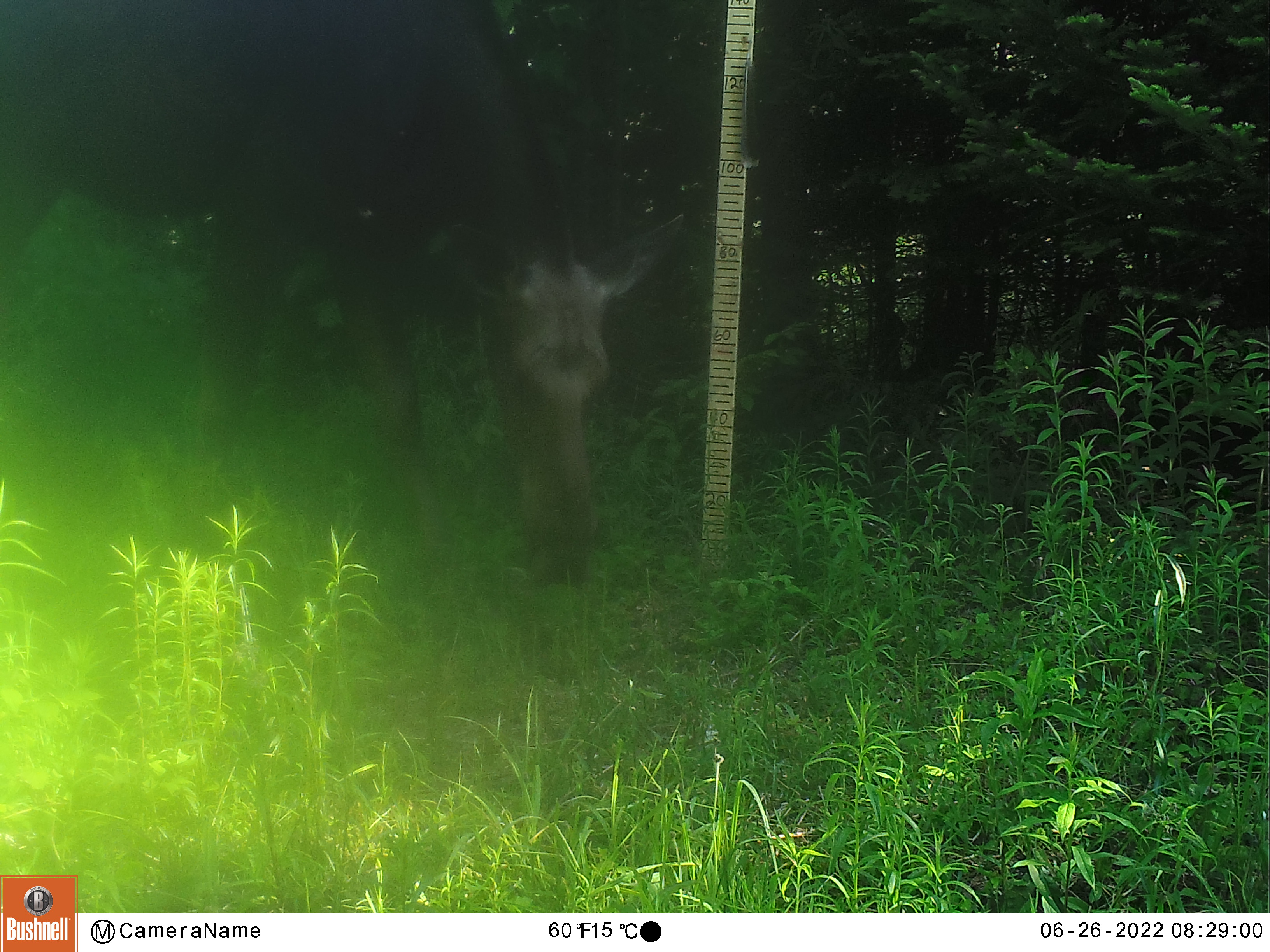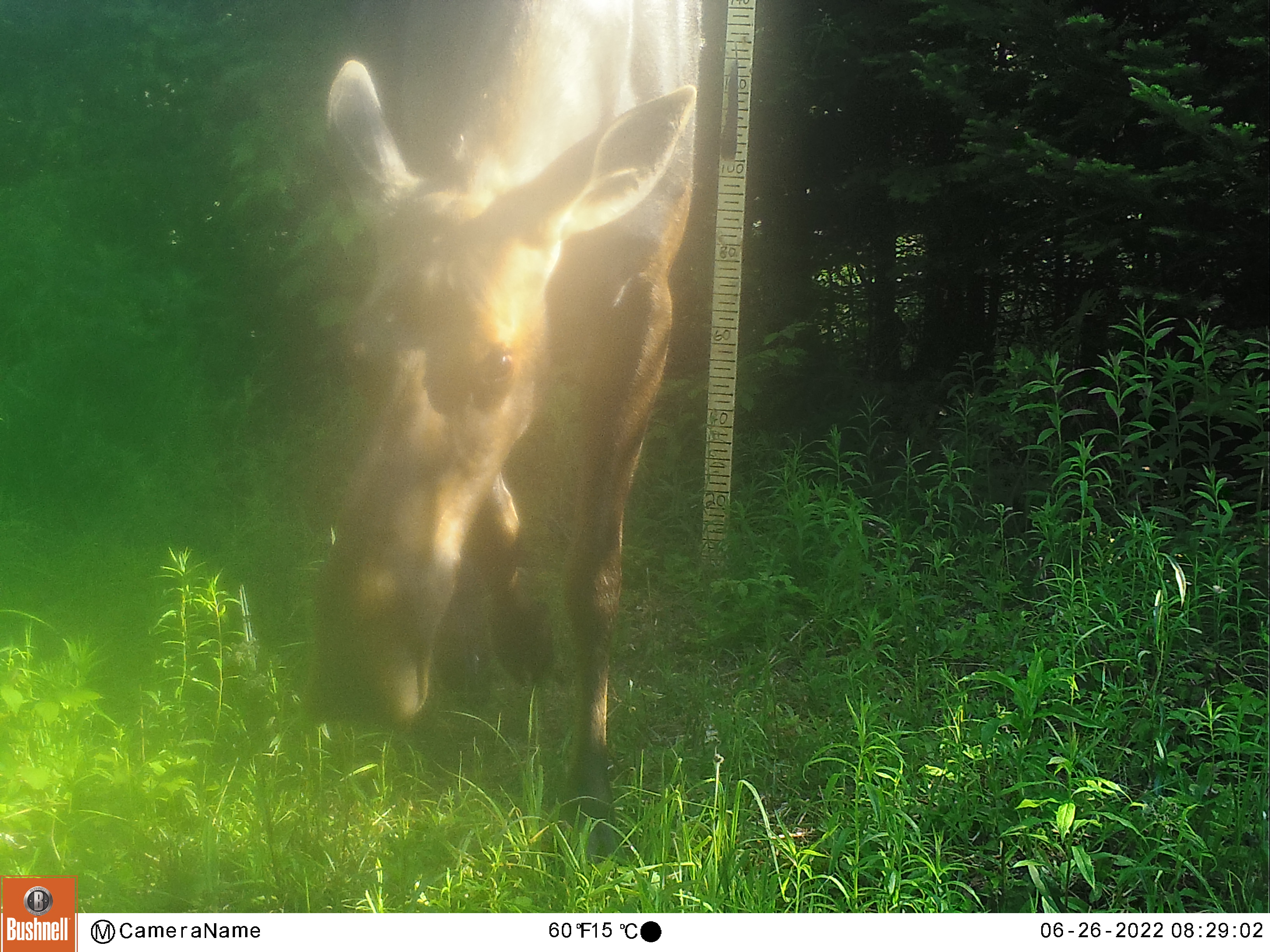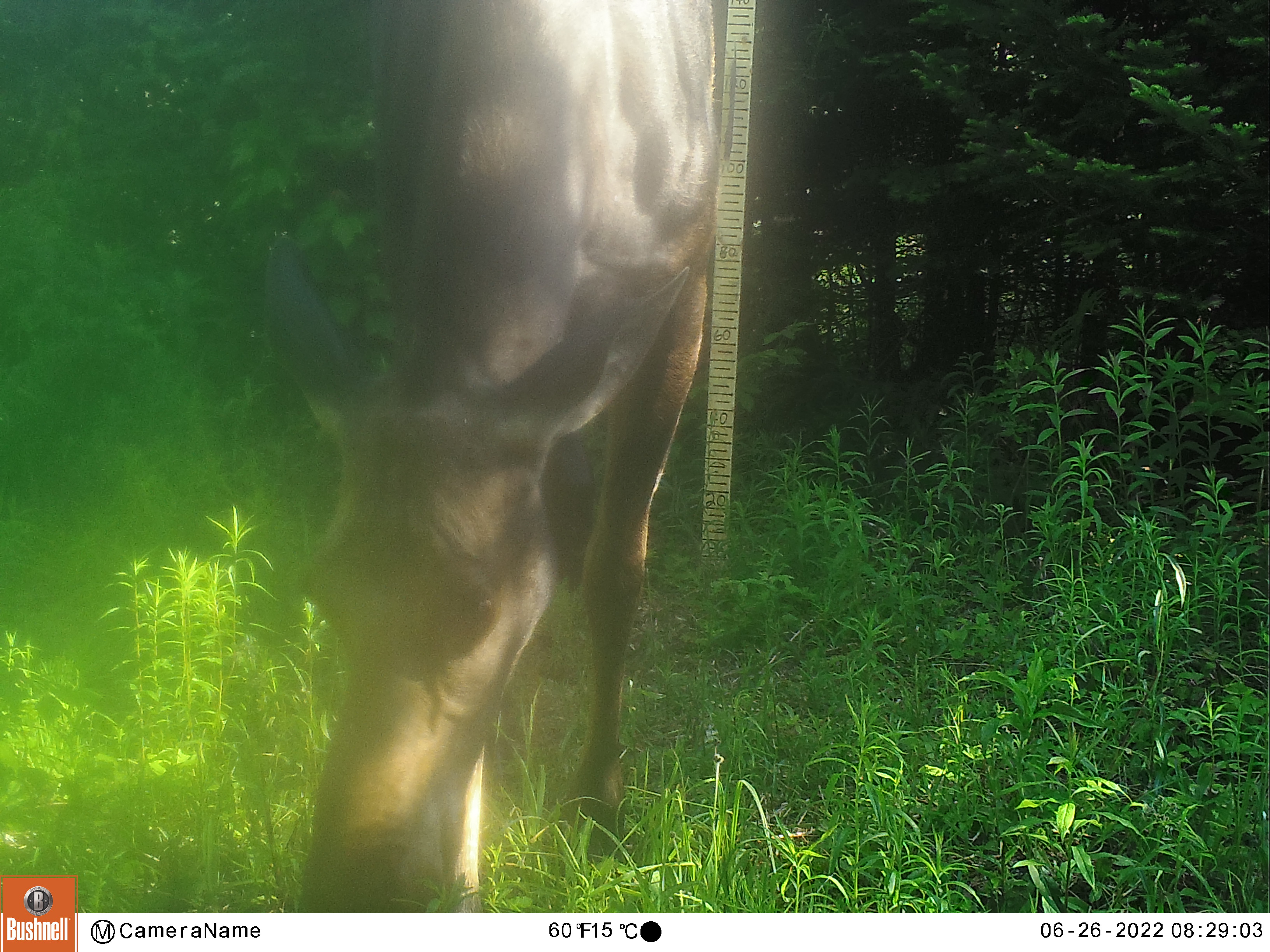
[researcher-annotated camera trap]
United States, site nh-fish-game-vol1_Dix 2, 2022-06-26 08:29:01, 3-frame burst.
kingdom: Animalia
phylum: Chordata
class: Mammalia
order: Artiodactyla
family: Cervidae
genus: Alces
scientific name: Alces alces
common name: moose